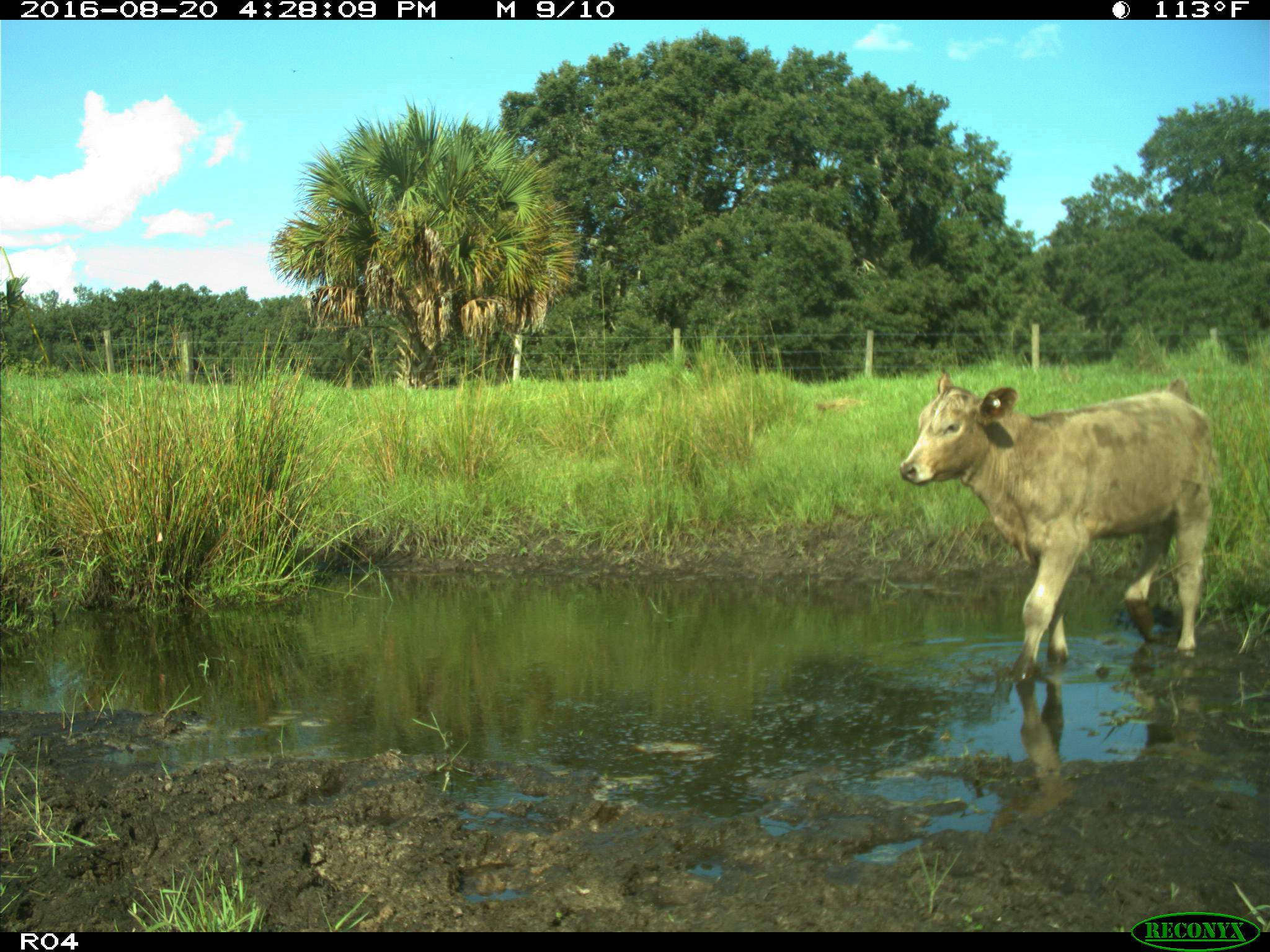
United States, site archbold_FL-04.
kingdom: Animalia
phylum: Chordata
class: Mammalia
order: Artiodactyla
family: Bovidae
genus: Bos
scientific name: Bos taurus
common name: domestic cow